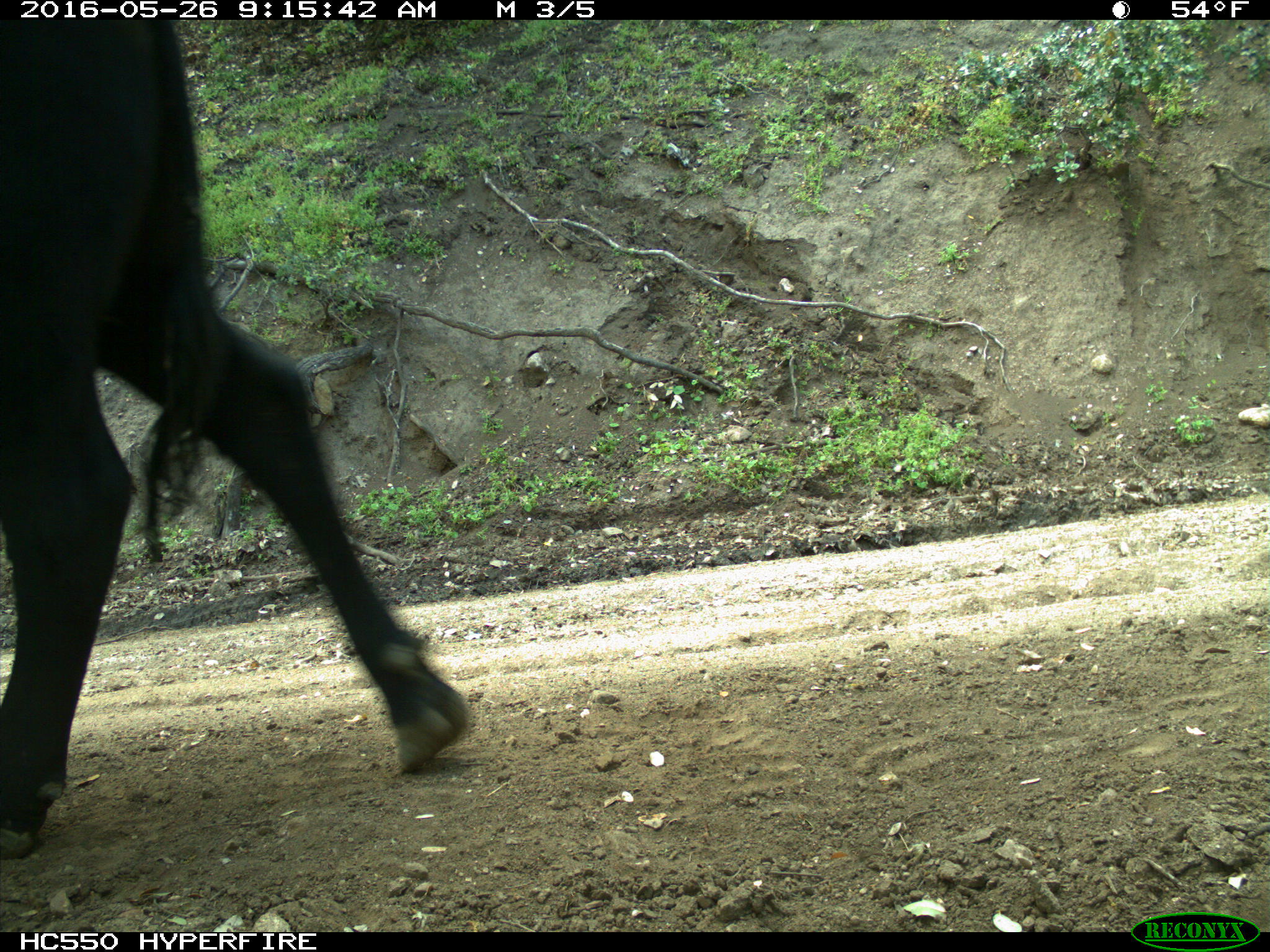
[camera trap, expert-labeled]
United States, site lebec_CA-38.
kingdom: Animalia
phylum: Chordata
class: Mammalia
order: Artiodactyla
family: Bovidae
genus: Bos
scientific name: Bos taurus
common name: domestic cow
Bos taurus (domestic cow).